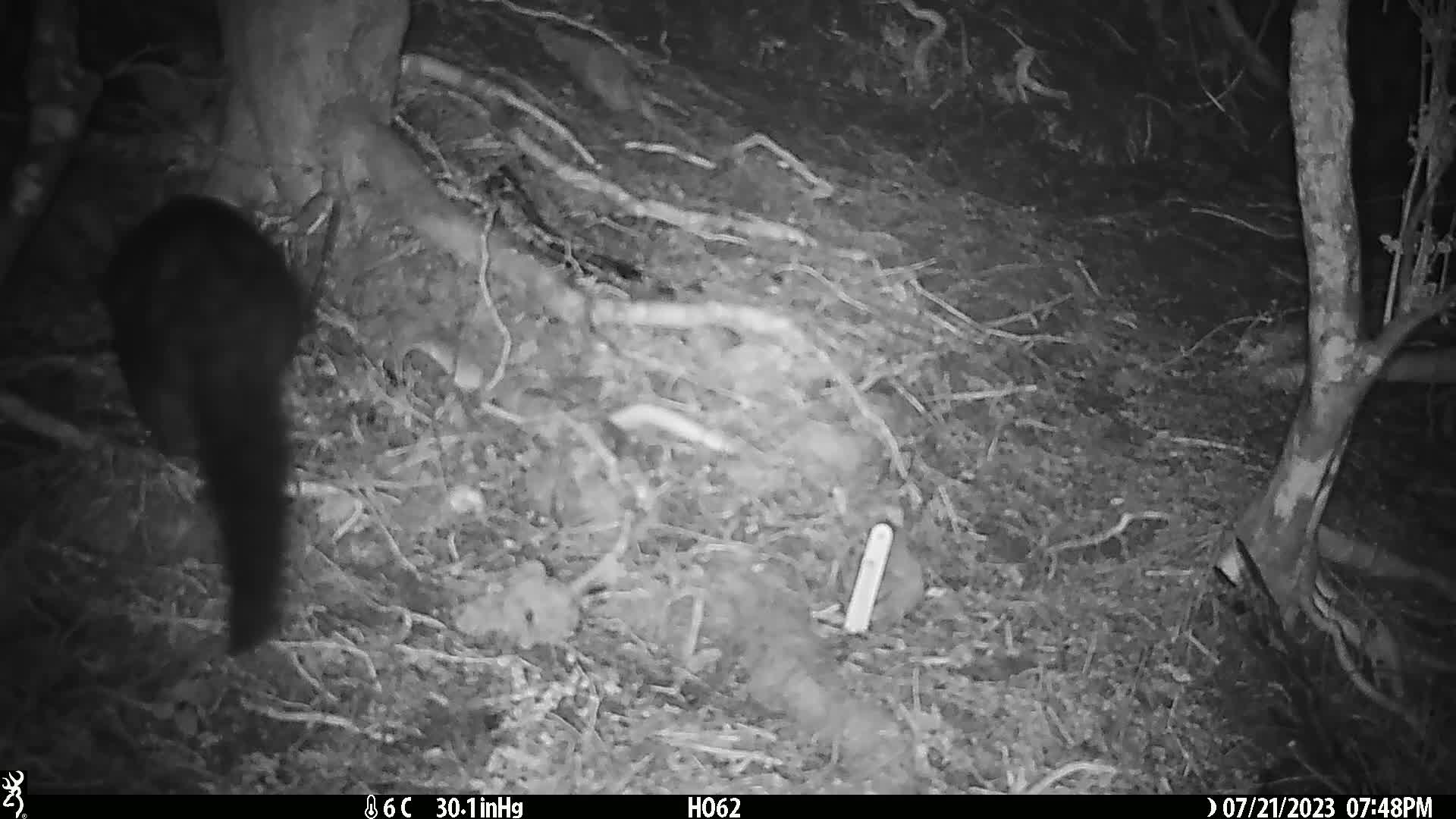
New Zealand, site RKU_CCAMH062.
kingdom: Animalia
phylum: Chordata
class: Mammalia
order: Diprotodontia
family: Phalangeridae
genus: Trichosurus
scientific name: Trichosurus vulpecula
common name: common brushtail possum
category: possum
Possum (common brushtail possum) (Trichosurus vulpecula).